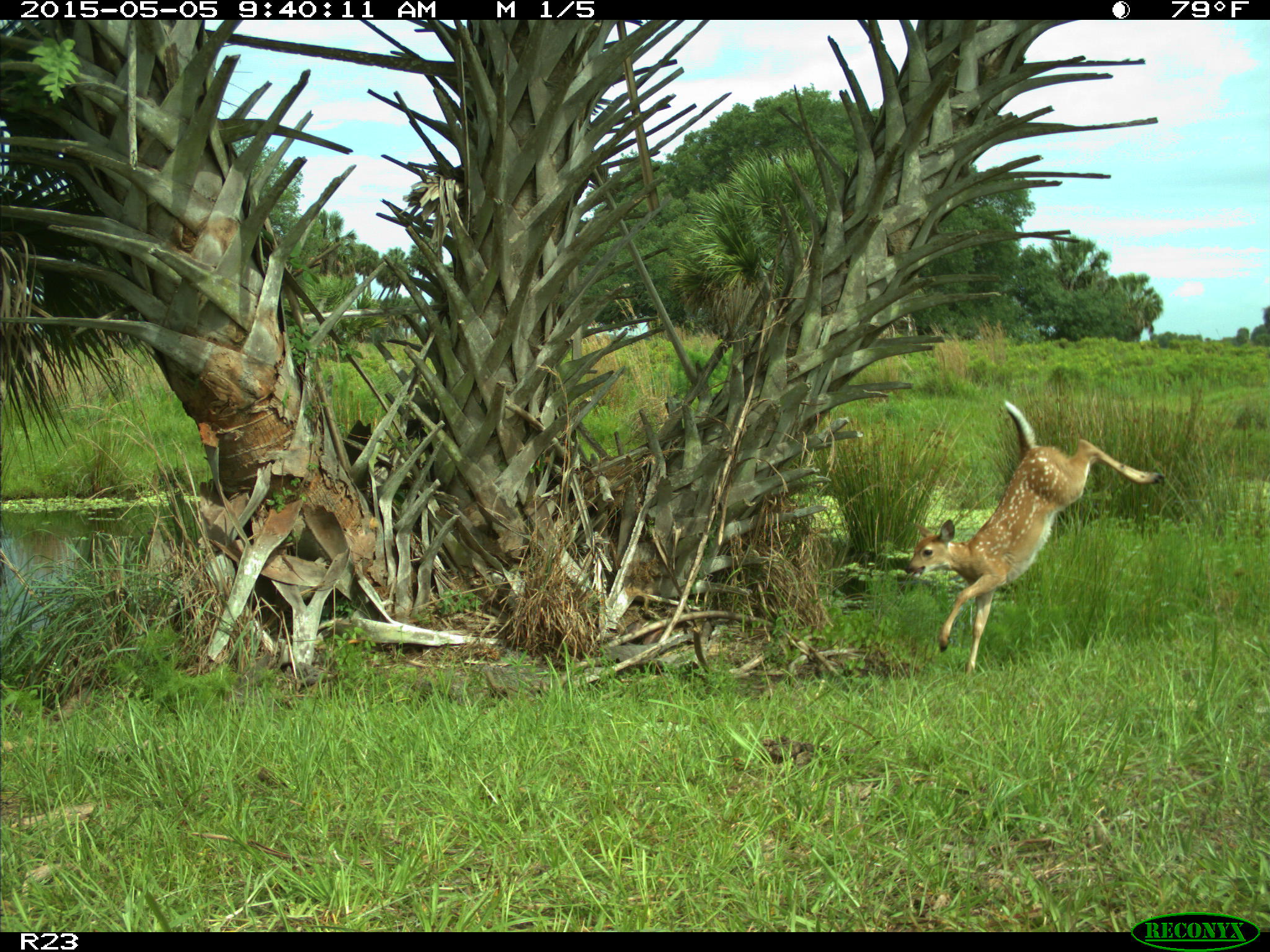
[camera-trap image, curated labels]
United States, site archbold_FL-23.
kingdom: Animalia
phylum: Chordata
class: Mammalia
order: Artiodactyla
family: Bovidae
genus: Bos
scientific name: Bos taurus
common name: domestic cow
Bos taurus (domestic cow).